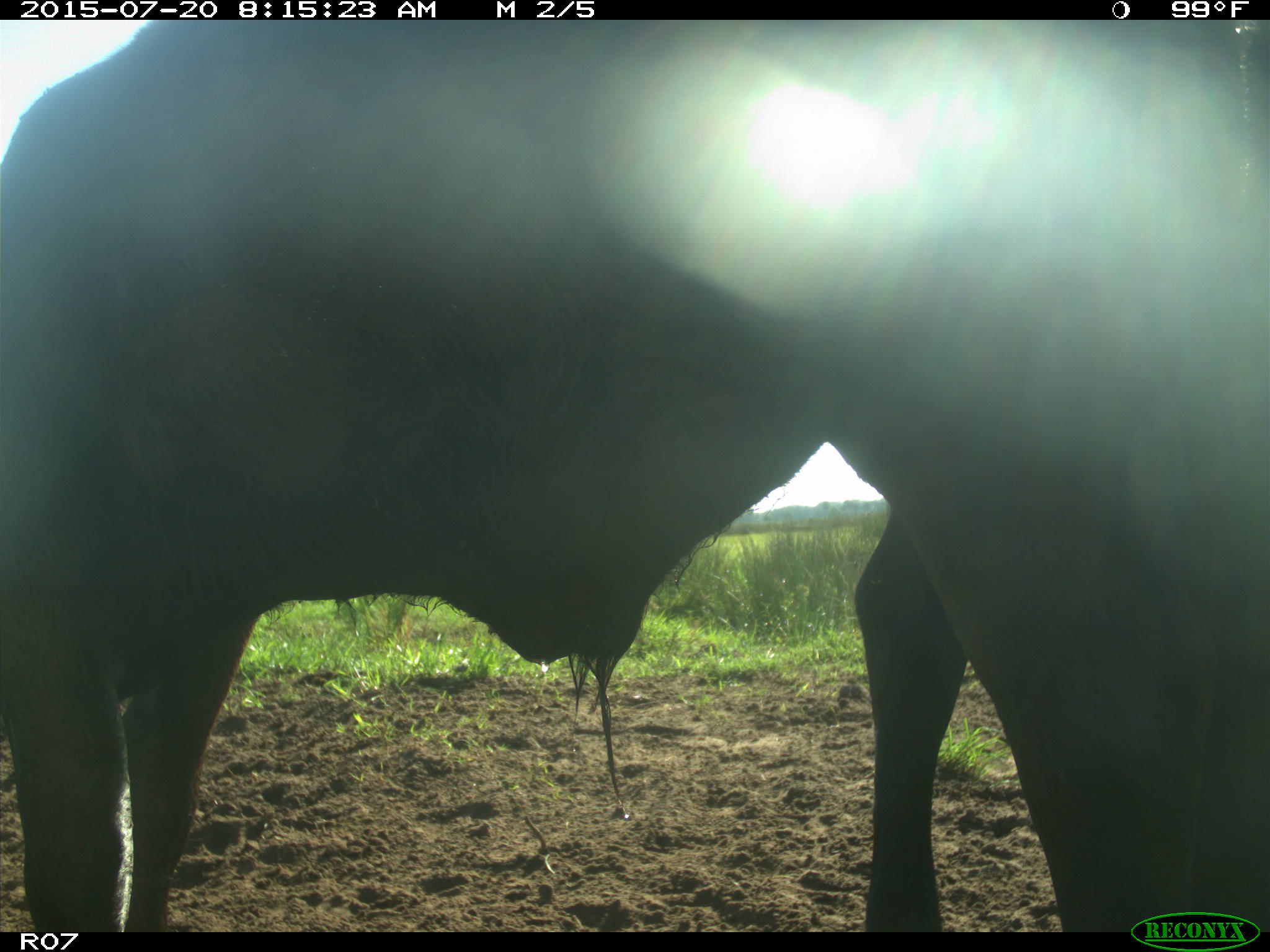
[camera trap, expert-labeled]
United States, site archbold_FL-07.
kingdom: Animalia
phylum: Chordata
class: Mammalia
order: Artiodactyla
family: Bovidae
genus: Bos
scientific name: Bos taurus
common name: domestic cow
Bos taurus (domestic cow).